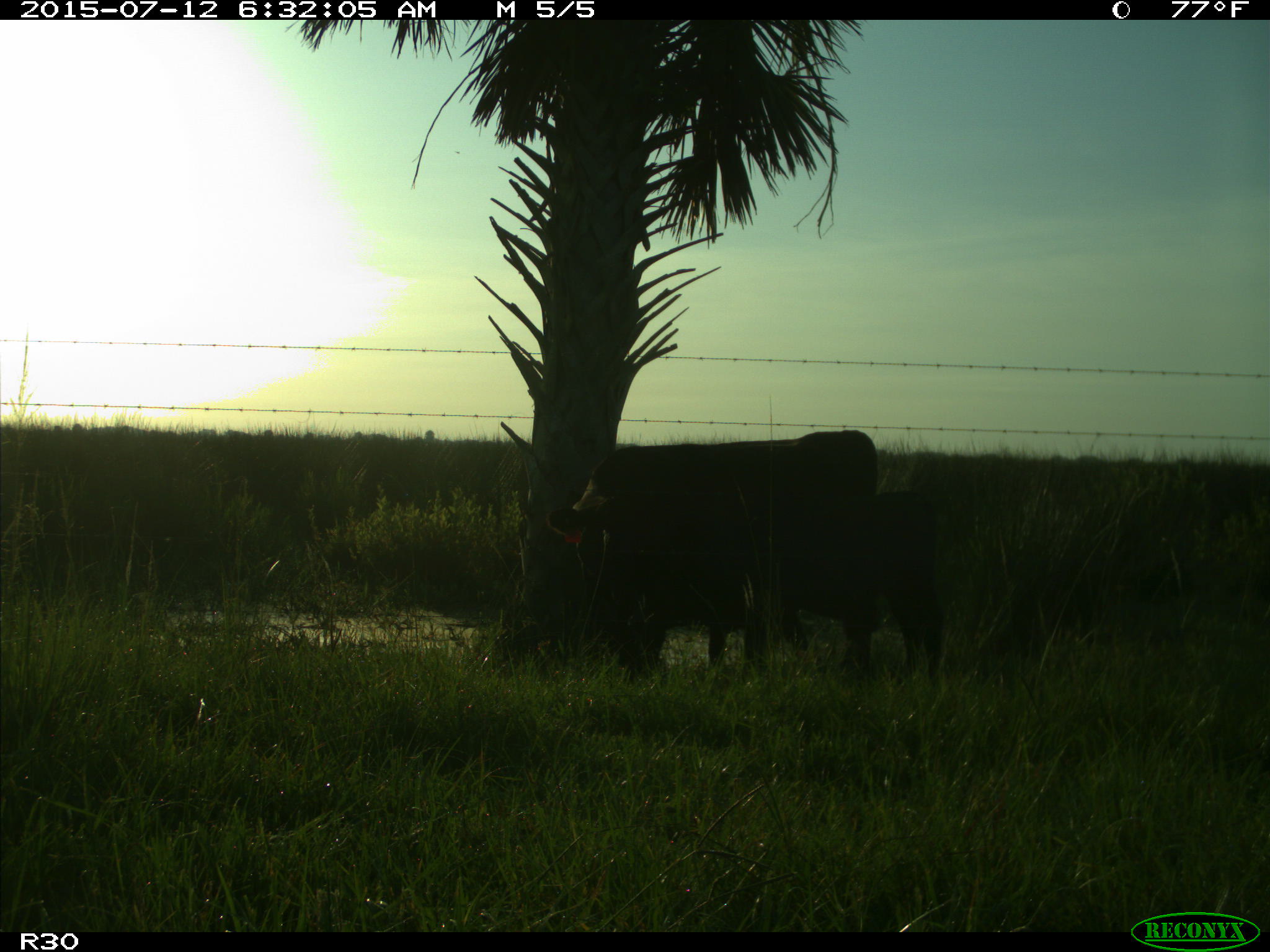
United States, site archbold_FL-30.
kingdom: Animalia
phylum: Chordata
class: Mammalia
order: Artiodactyla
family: Bovidae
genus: Bos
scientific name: Bos taurus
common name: domestic cow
Bos taurus (domestic cow).